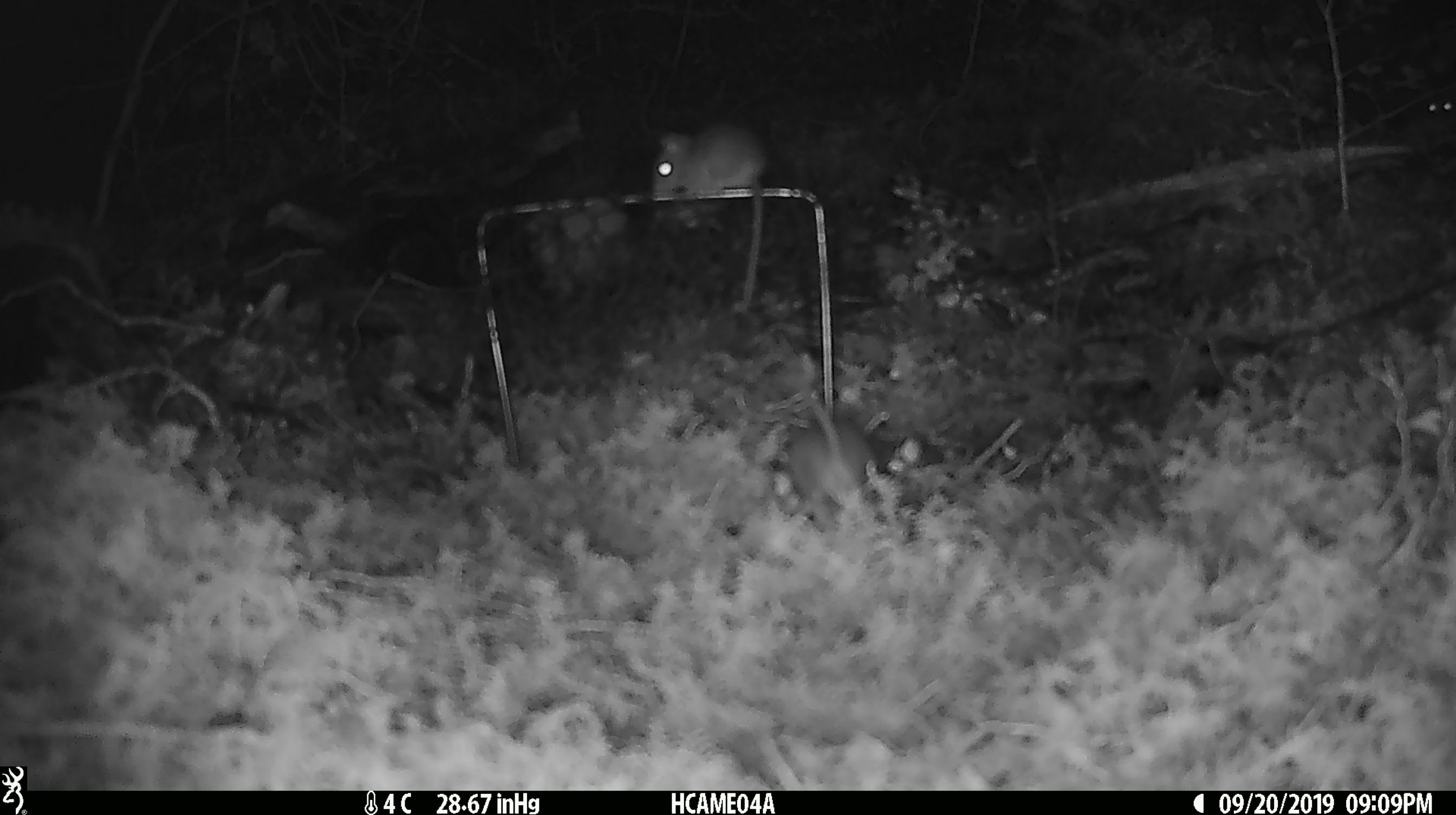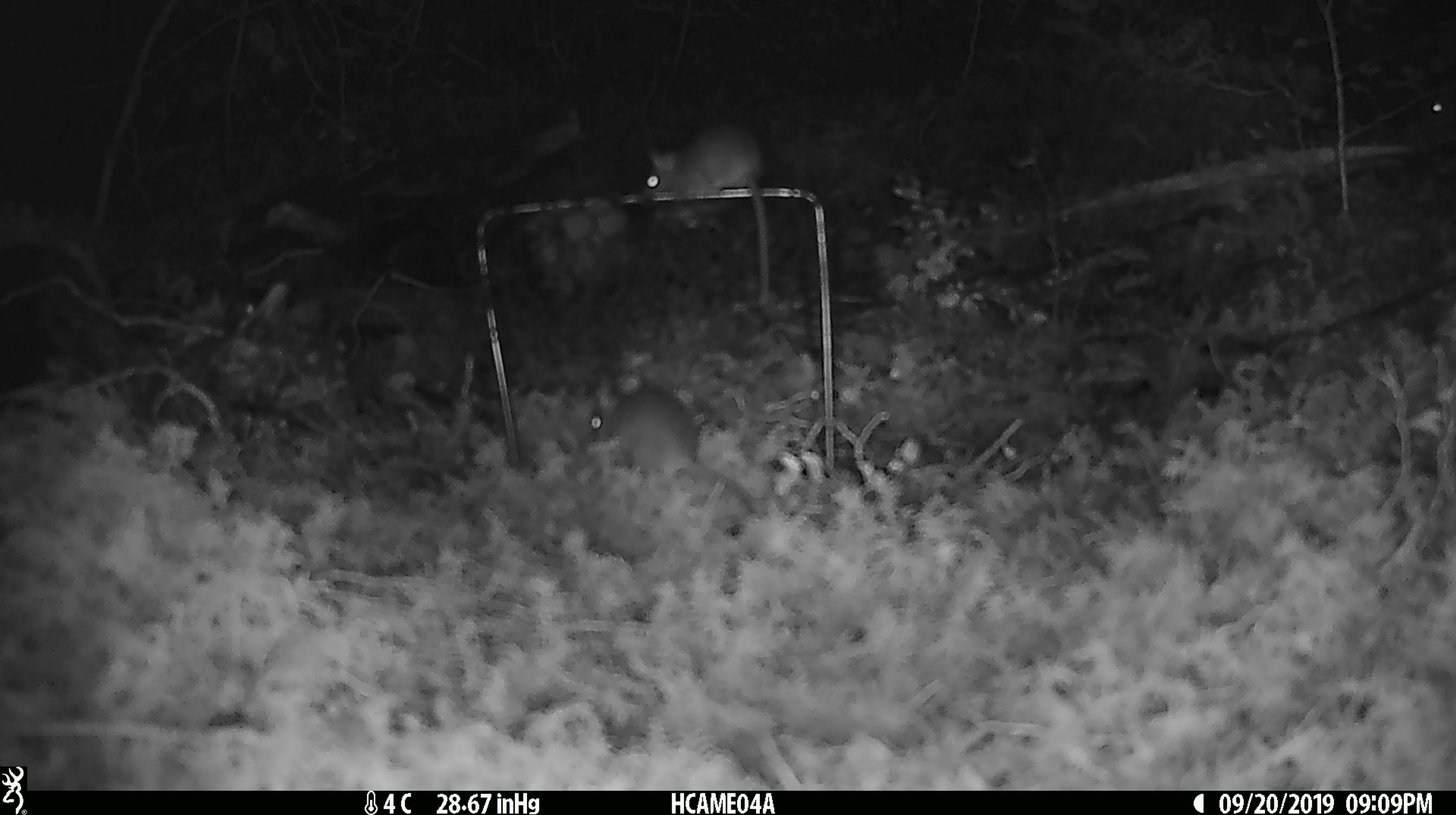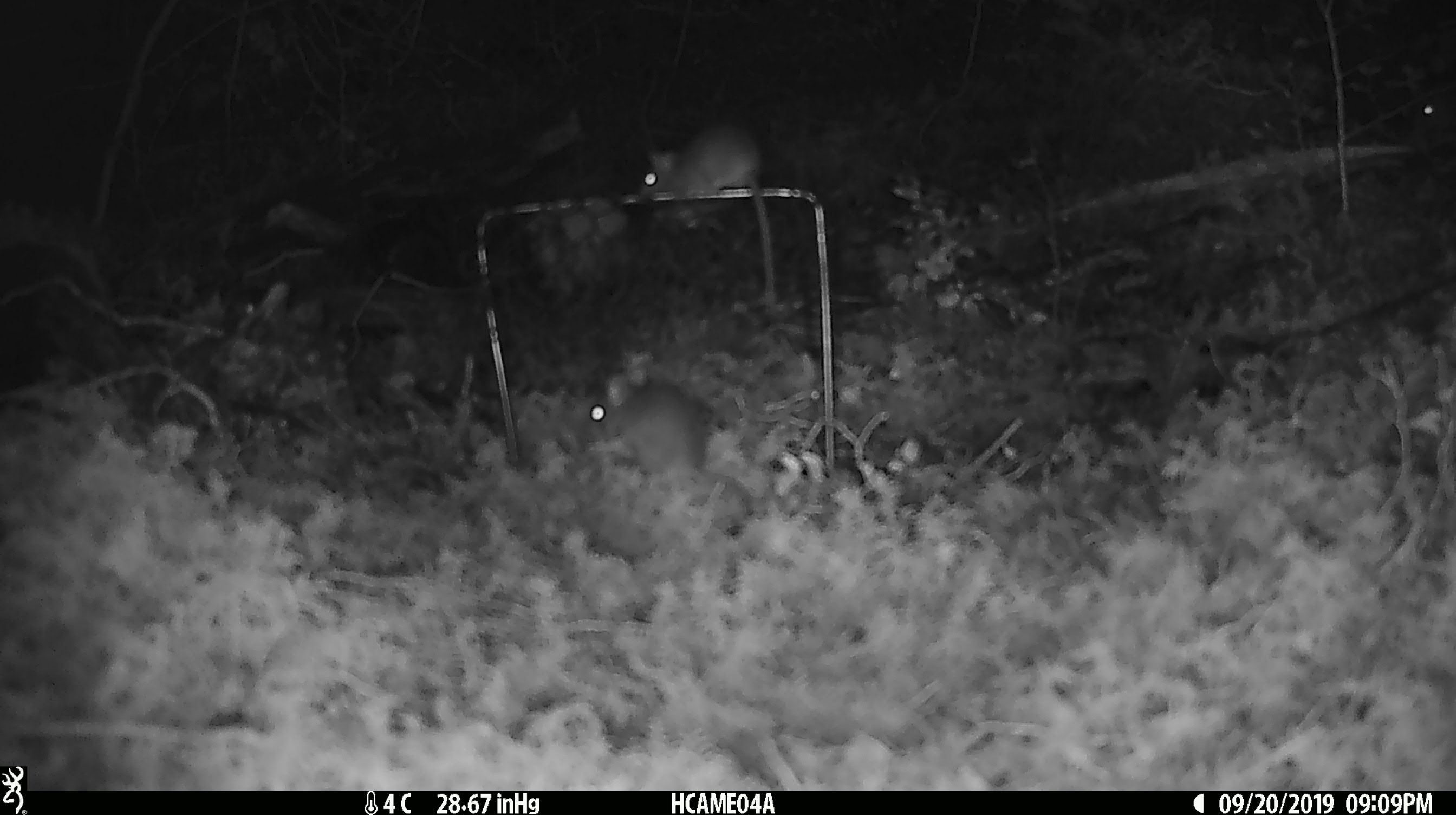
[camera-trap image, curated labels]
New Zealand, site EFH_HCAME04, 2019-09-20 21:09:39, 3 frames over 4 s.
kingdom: Animalia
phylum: Chordata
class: Mammalia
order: Rodentia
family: Muridae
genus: Mus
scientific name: Mus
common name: mouse